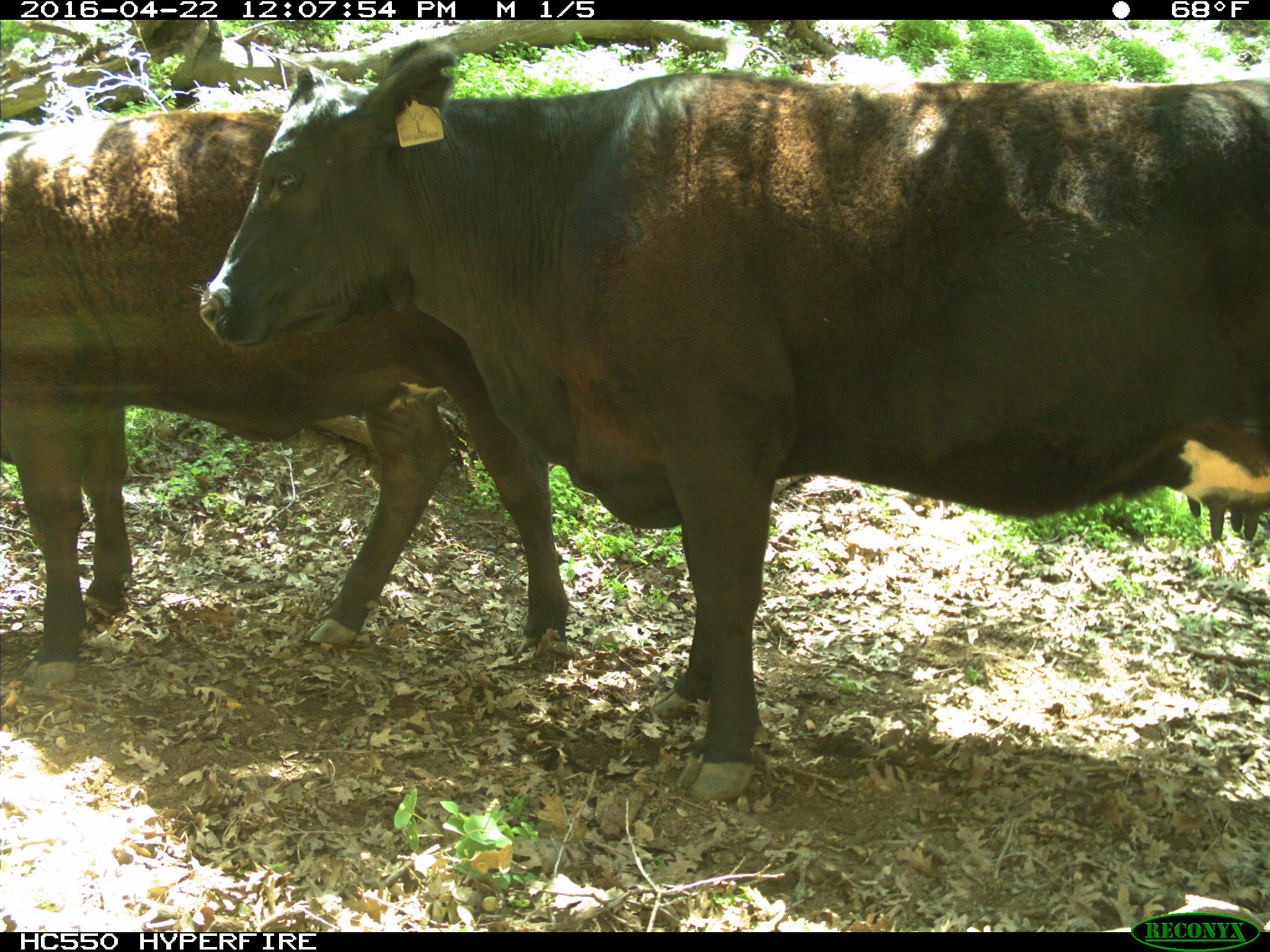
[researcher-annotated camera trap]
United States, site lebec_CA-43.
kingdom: Animalia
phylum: Chordata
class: Mammalia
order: Artiodactyla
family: Bovidae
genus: Bos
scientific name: Bos taurus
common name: domestic cow